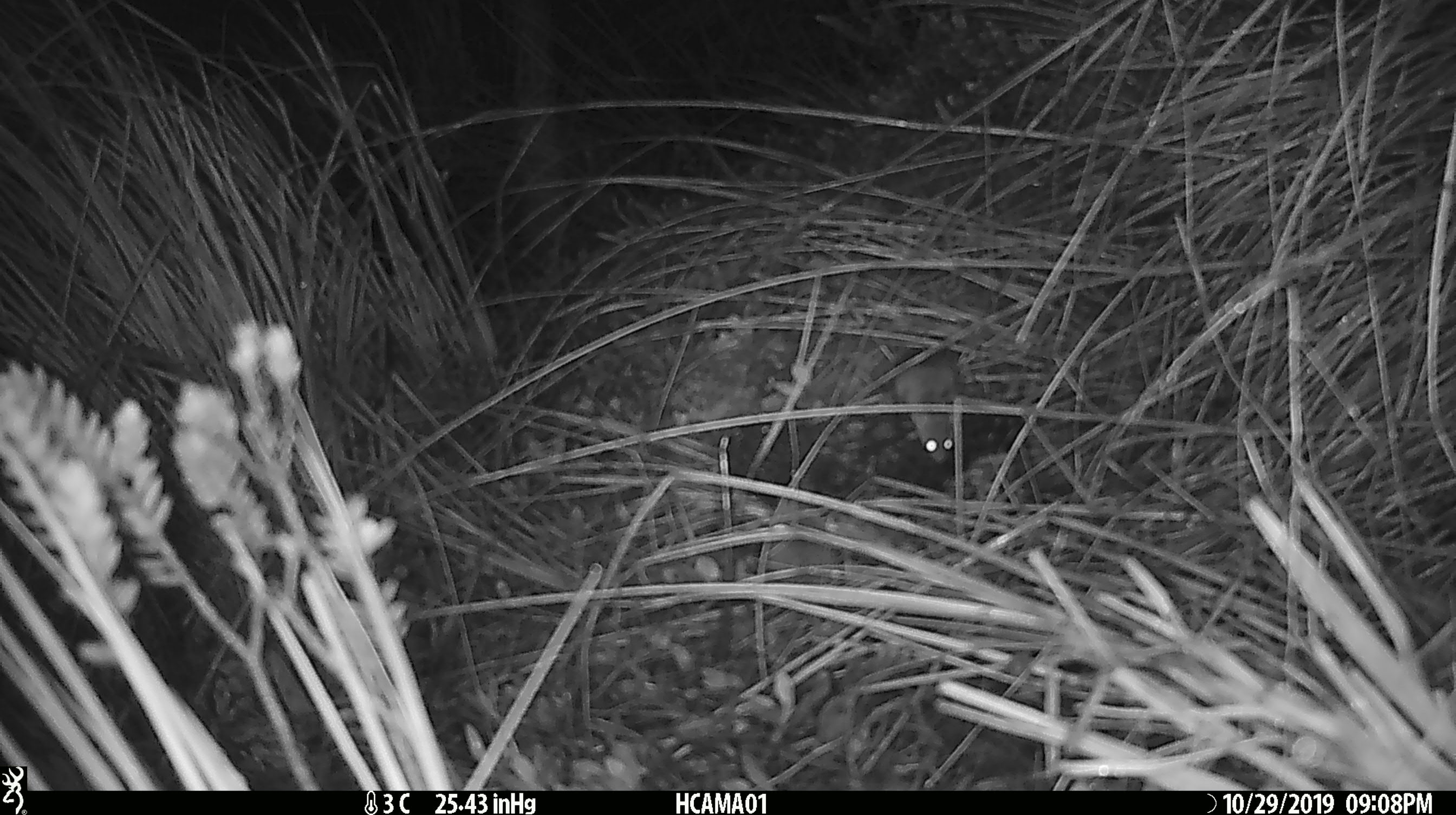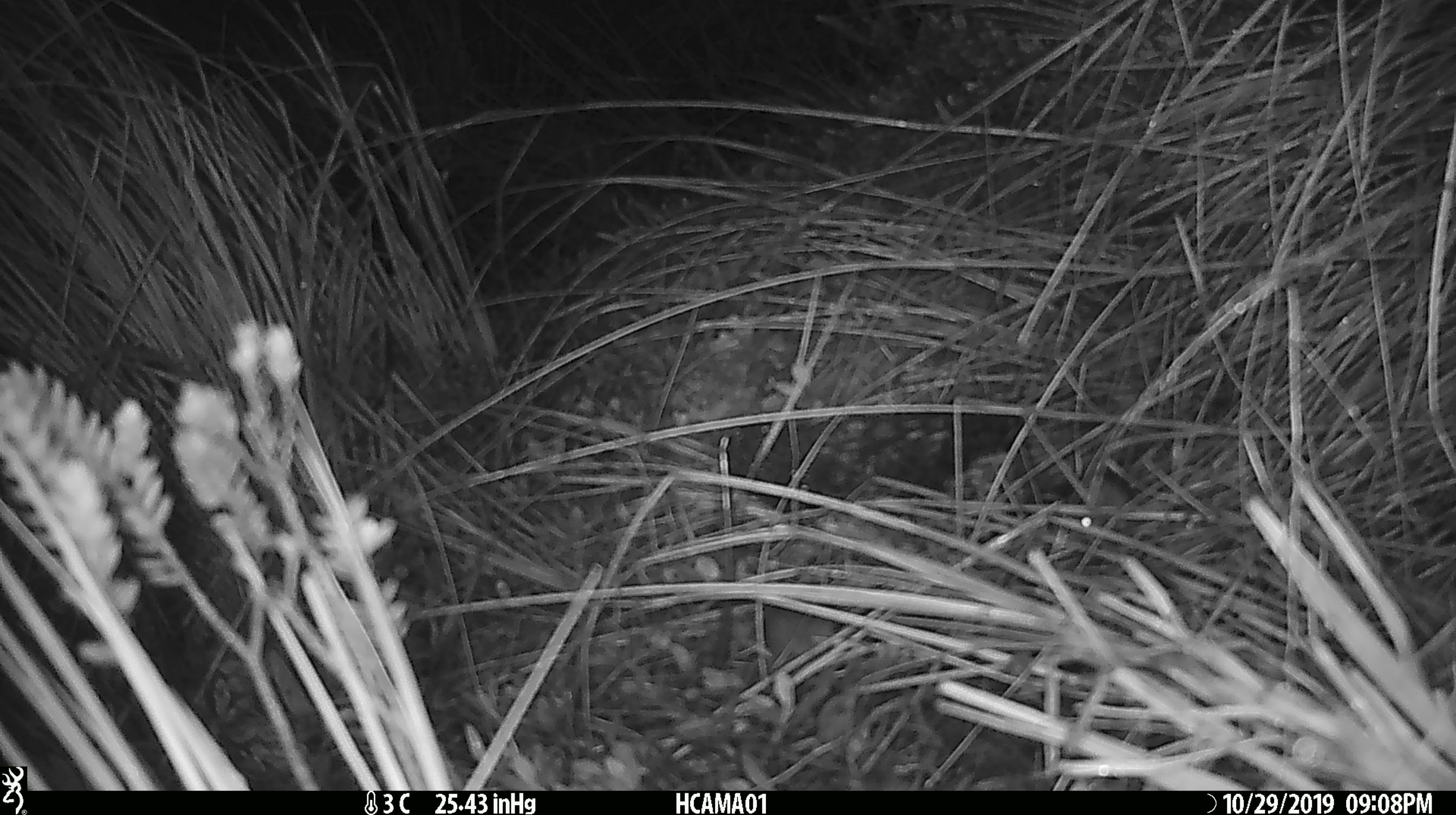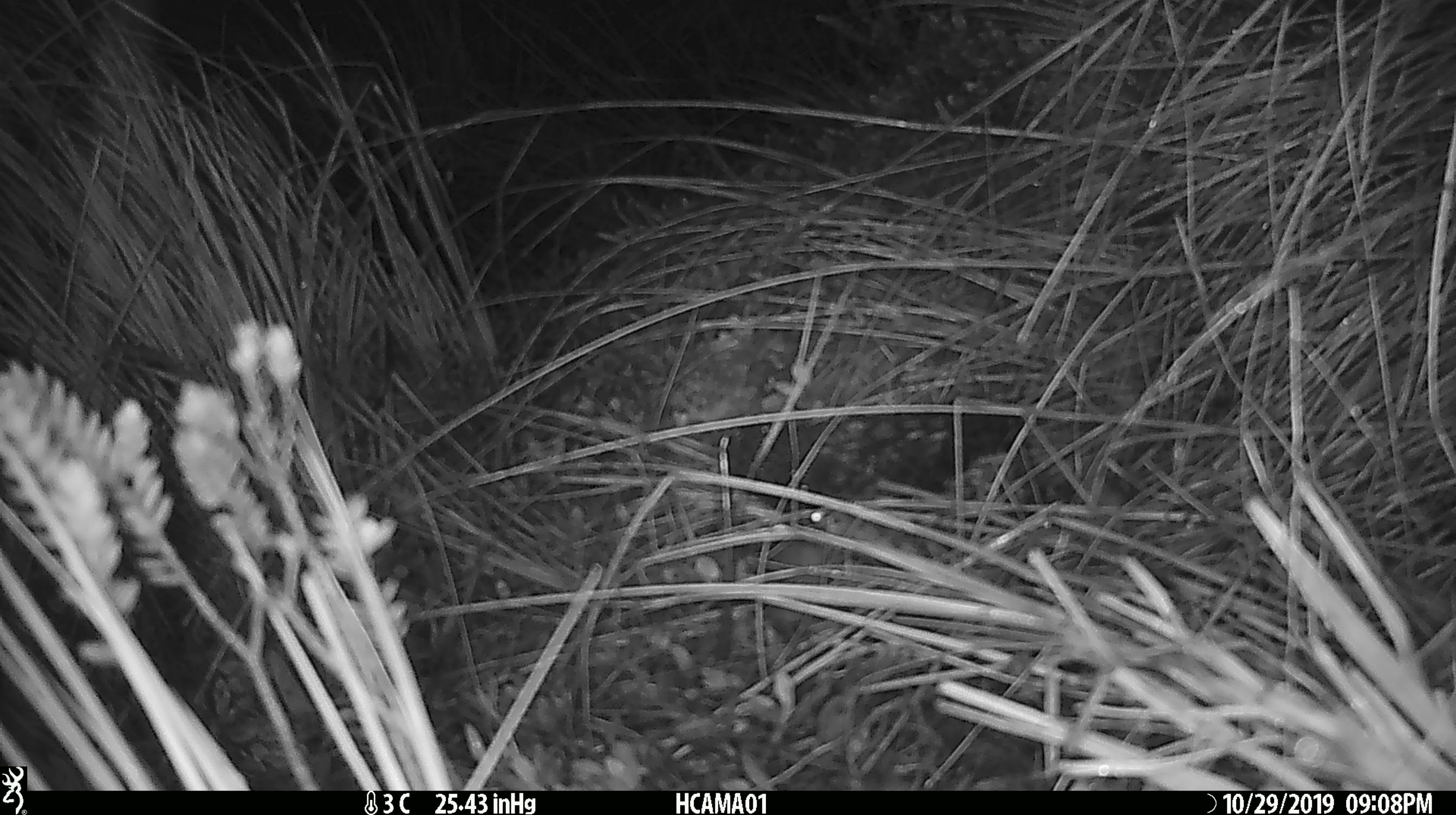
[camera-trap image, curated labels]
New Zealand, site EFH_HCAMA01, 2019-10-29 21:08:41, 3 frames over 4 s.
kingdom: Animalia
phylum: Chordata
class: Mammalia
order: Rodentia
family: Muridae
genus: Mus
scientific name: Mus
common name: mouse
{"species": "mouse (Mus)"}